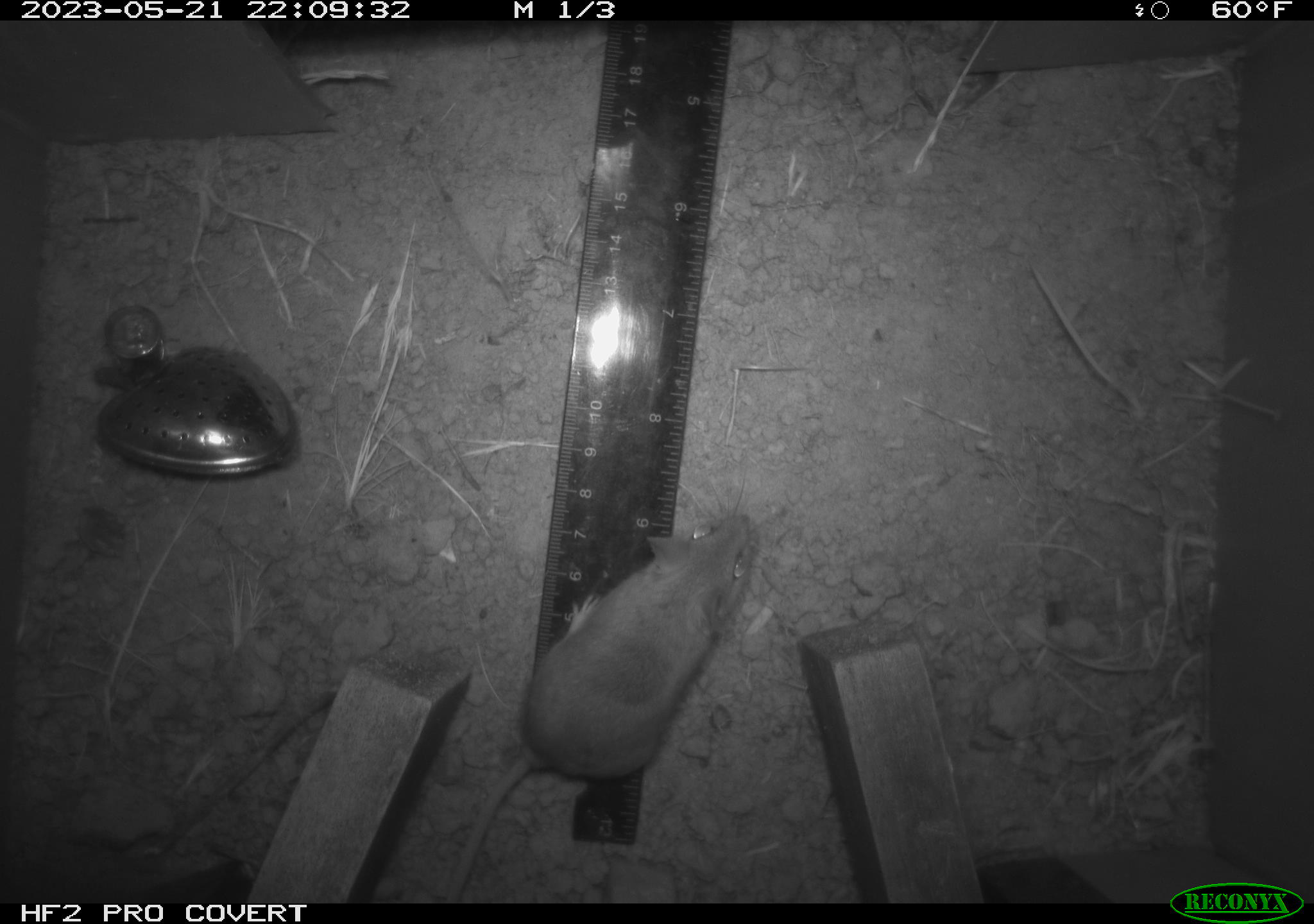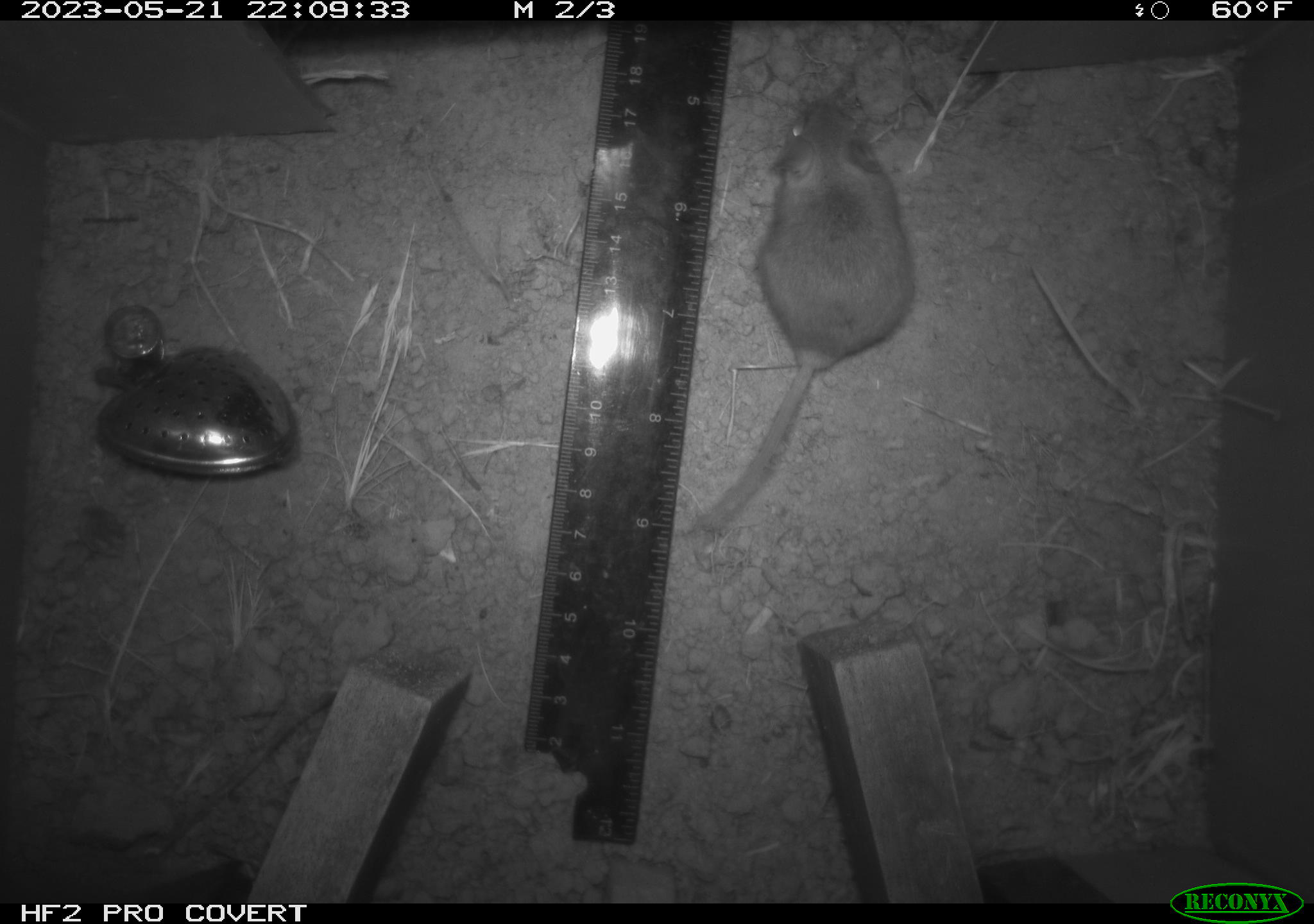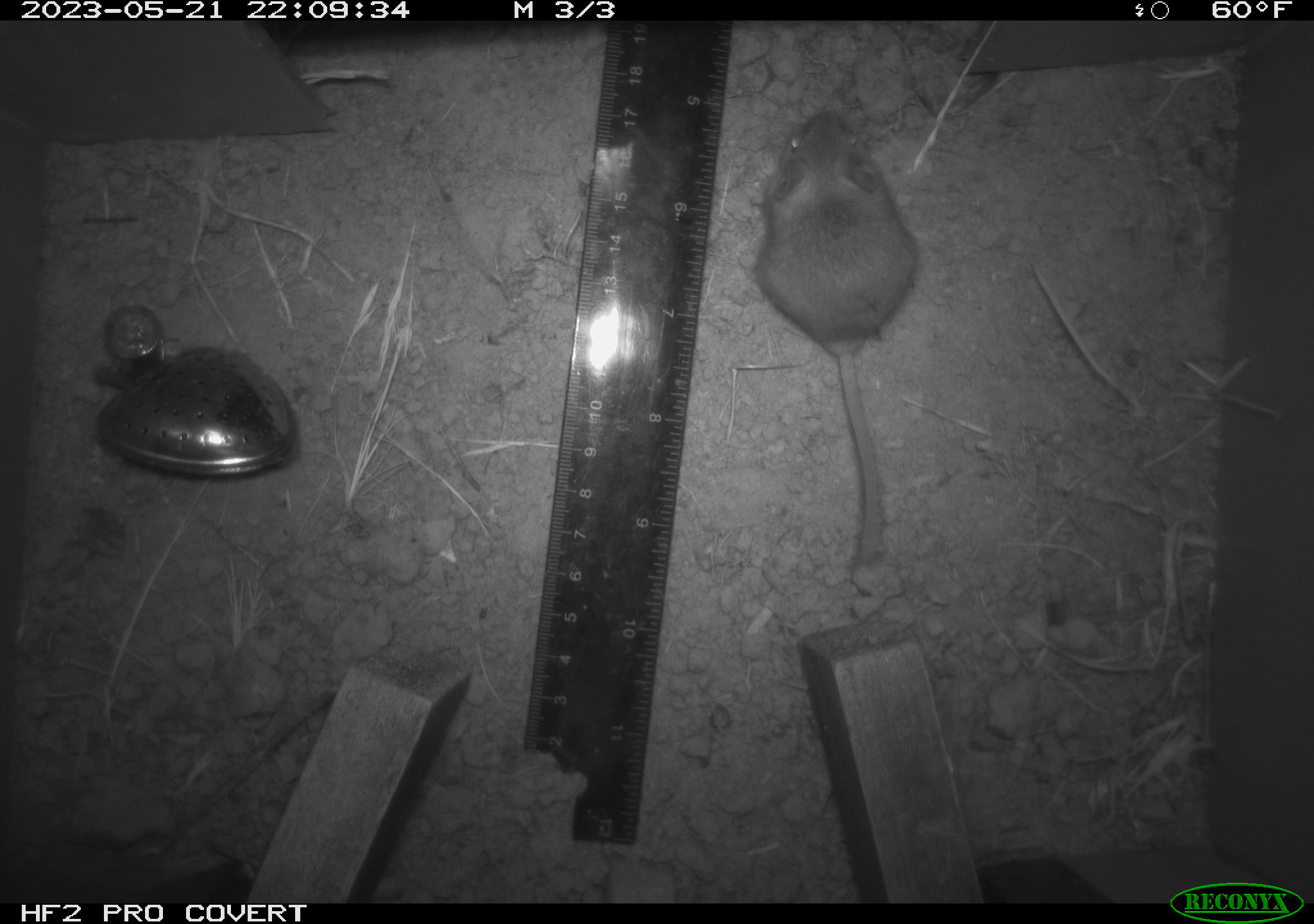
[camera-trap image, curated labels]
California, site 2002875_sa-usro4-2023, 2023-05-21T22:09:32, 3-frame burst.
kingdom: Animalia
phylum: Chordata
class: Mammalia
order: Rodentia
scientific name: Rodentia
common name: mouse species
Mouse species (Rodentia).